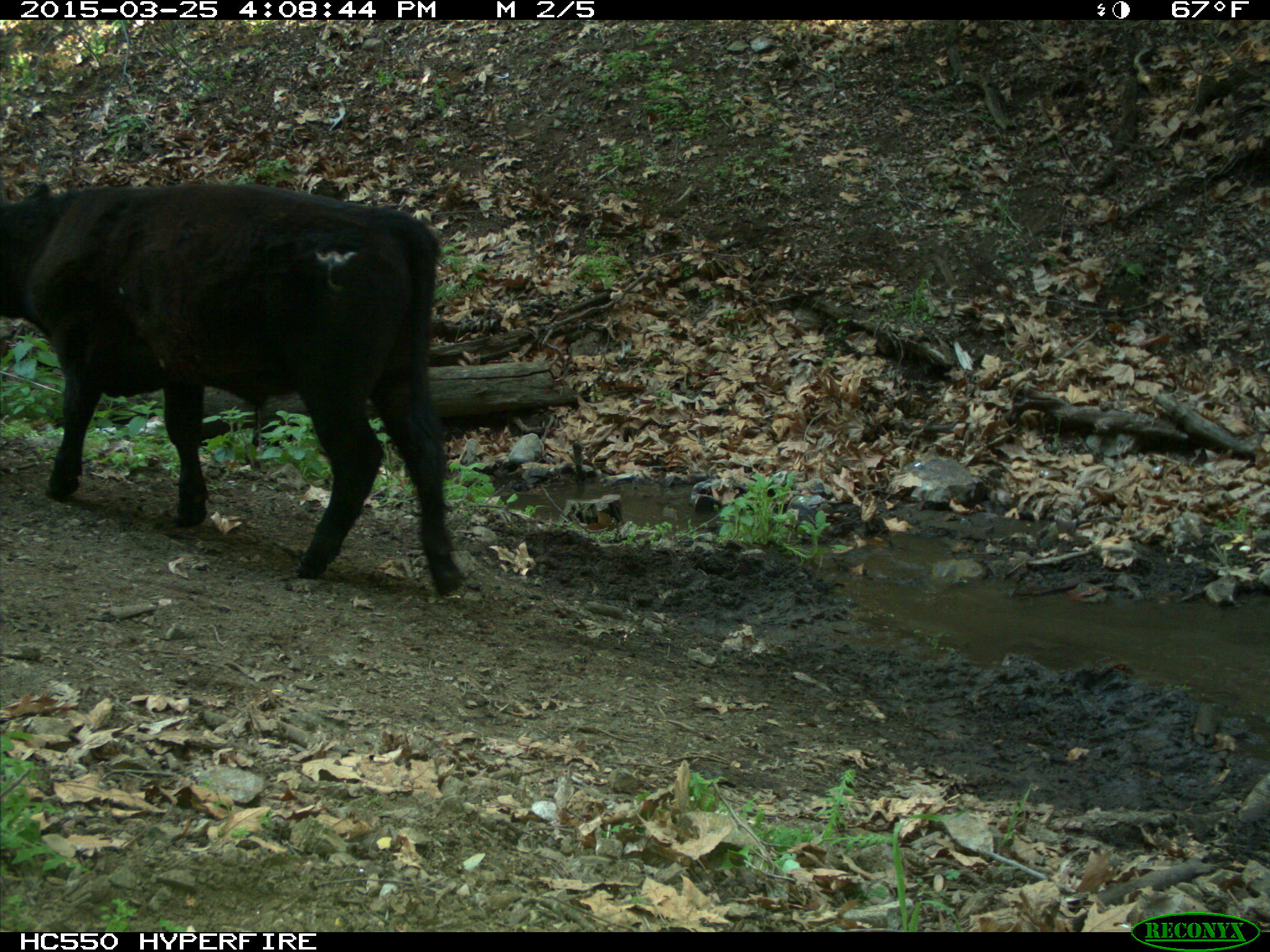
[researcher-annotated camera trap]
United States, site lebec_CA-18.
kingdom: Animalia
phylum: Chordata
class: Mammalia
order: Artiodactyla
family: Bovidae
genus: Bos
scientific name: Bos taurus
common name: domestic cow